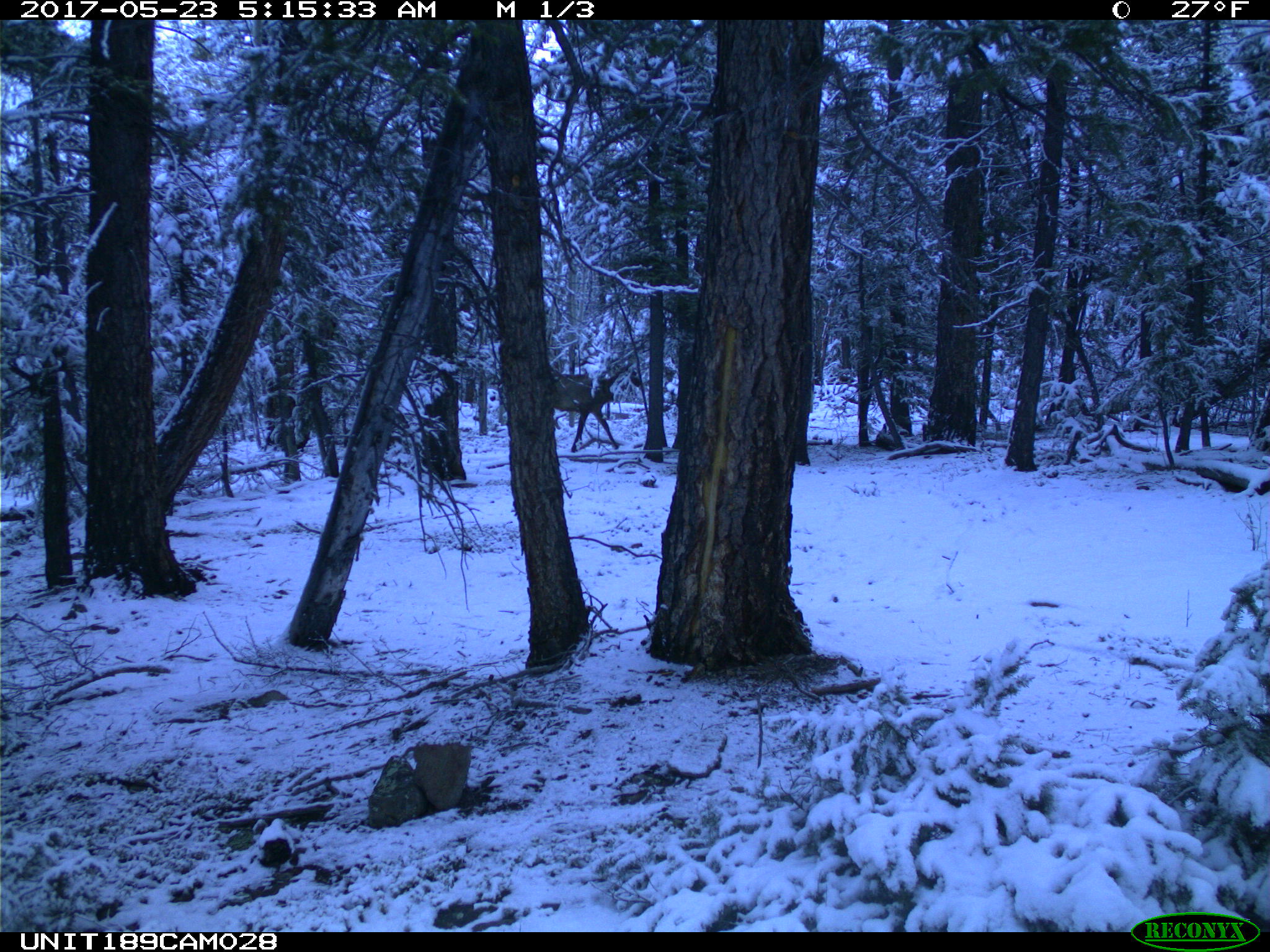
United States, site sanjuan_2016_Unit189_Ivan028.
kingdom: Animalia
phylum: Chordata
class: Mammalia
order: Artiodactyla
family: Cervidae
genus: Cervus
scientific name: Cervus elaphus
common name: red deer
Cervus elaphus (red deer).